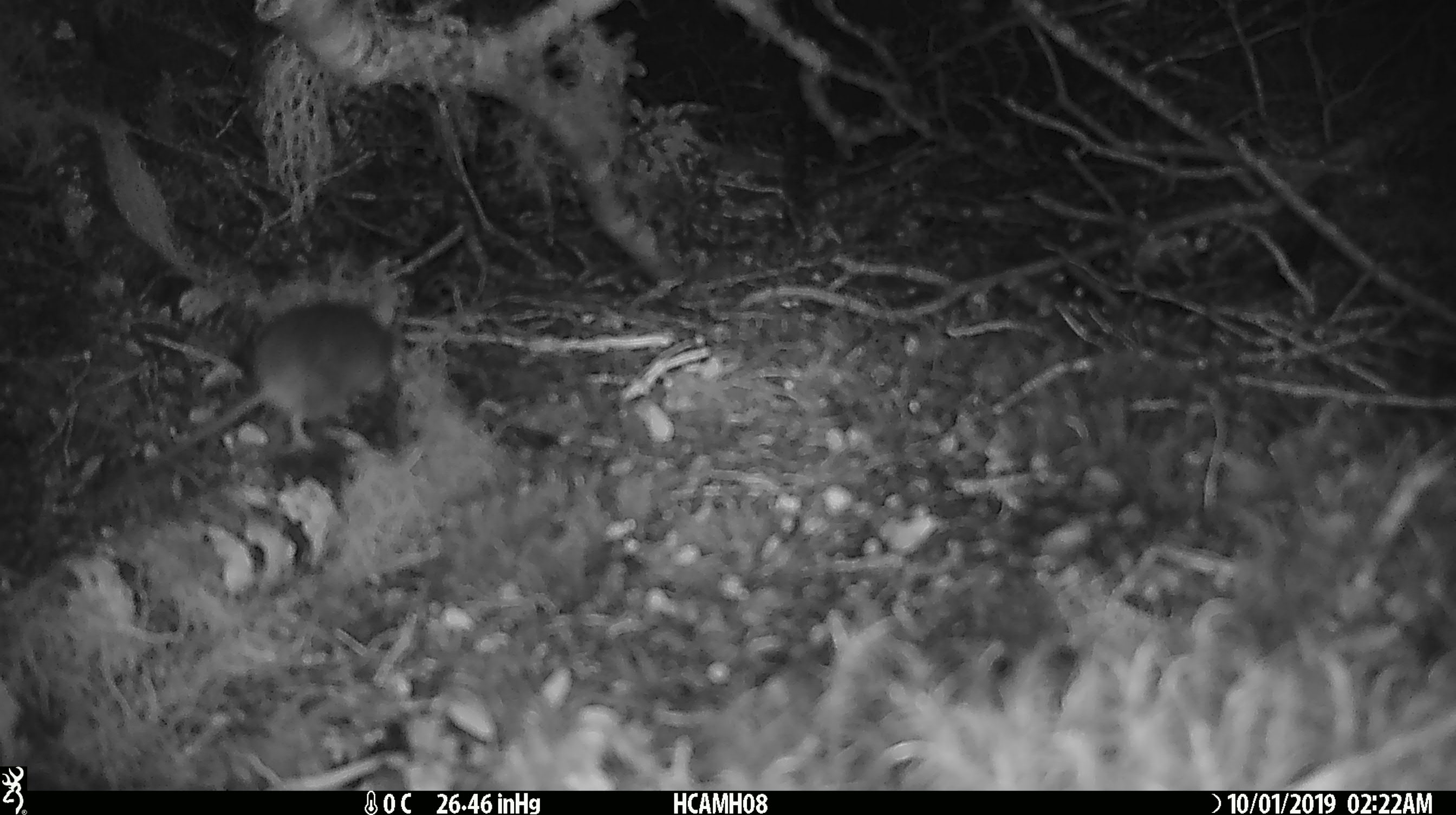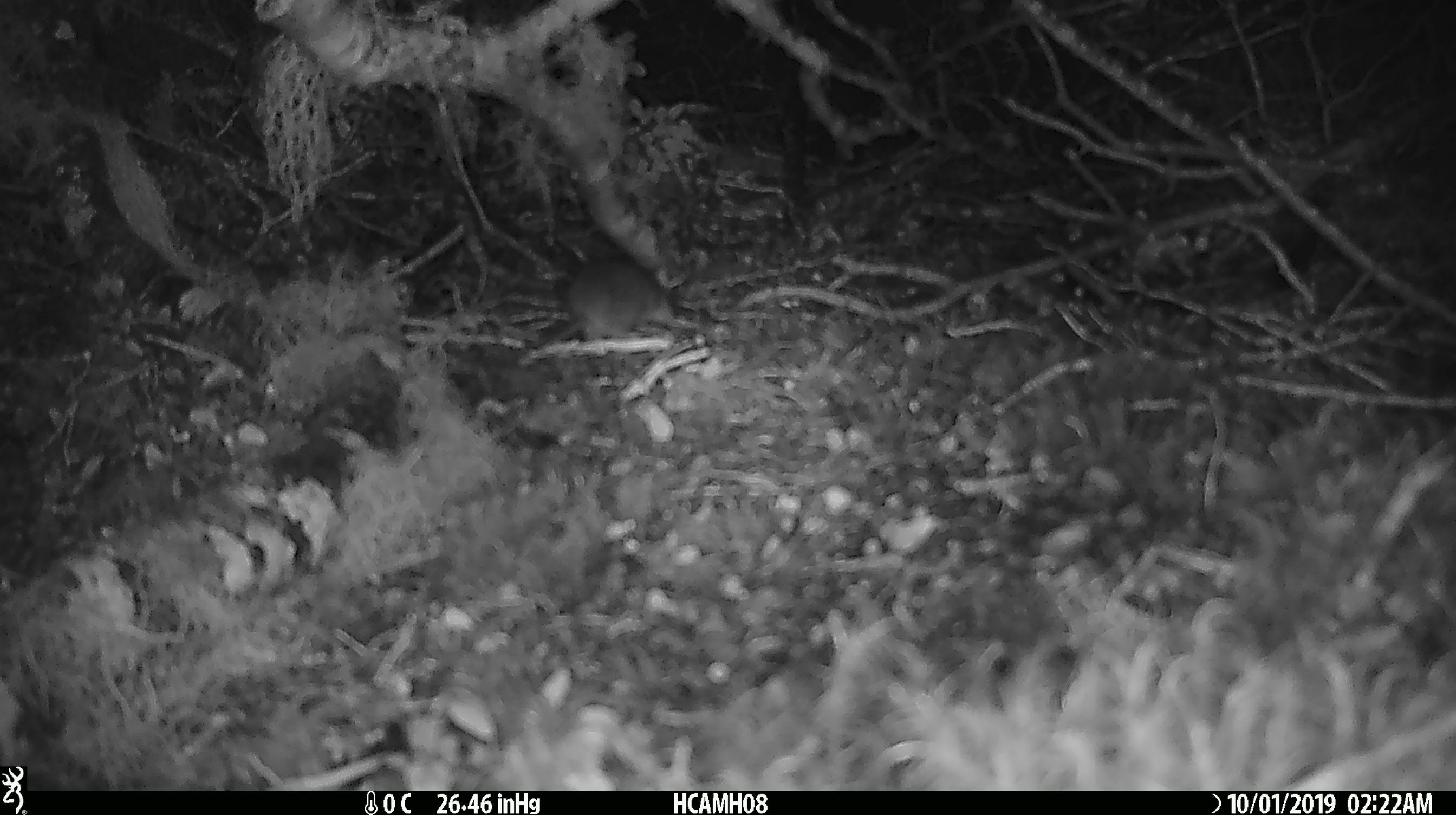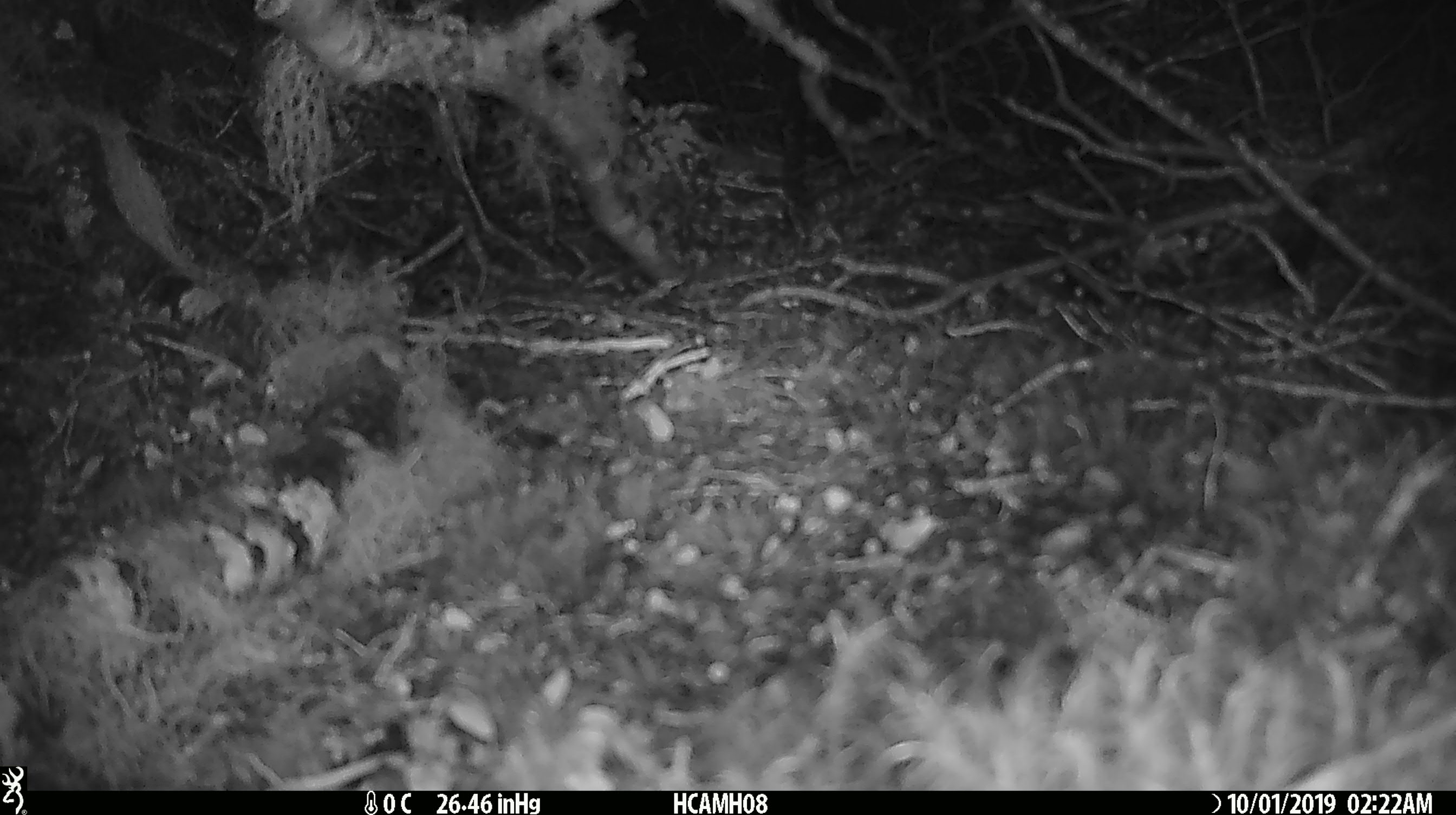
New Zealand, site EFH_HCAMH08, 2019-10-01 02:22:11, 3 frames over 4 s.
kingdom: Animalia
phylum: Chordata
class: Mammalia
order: Rodentia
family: Muridae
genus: Mus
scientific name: Mus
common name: mouse